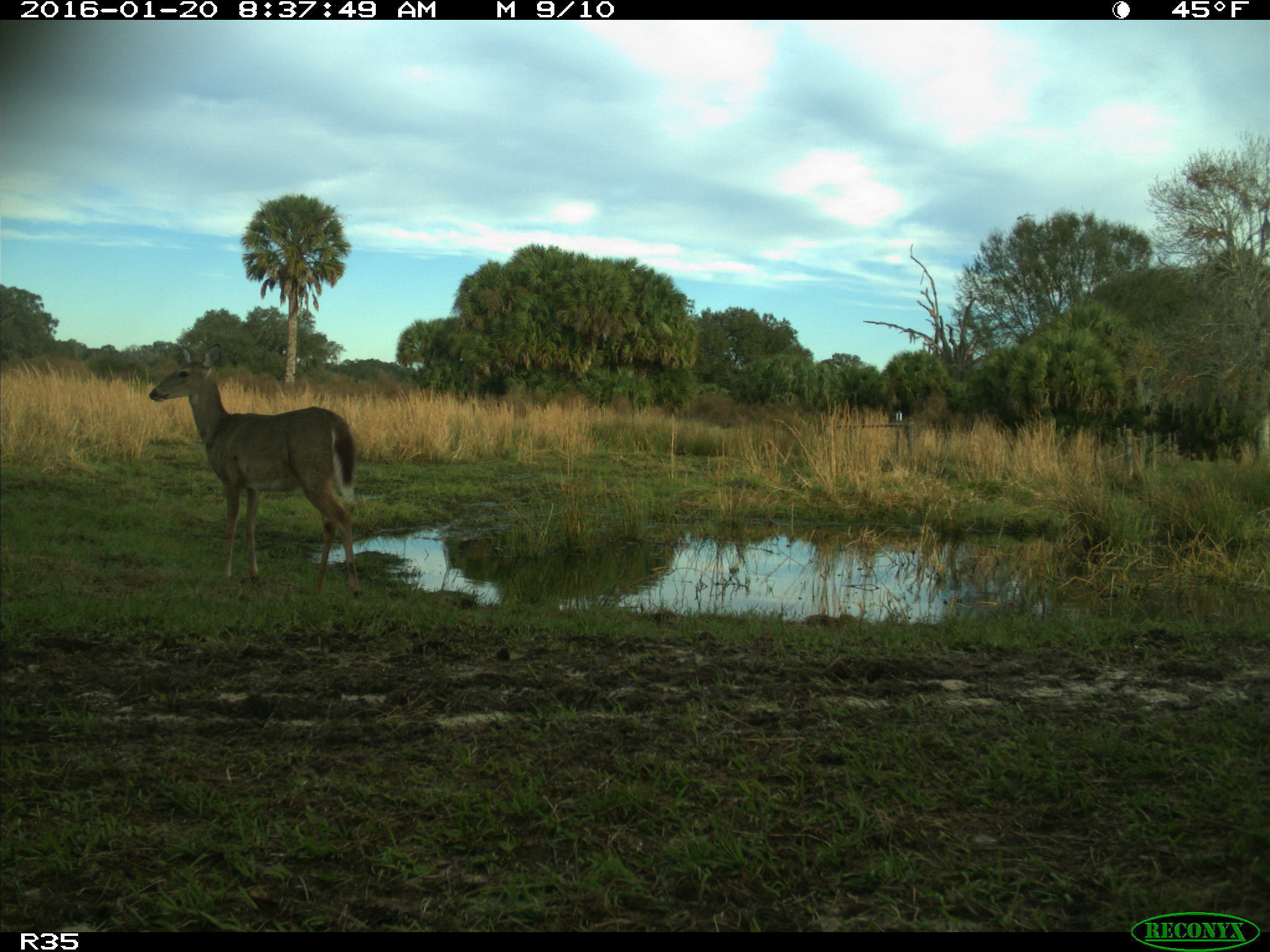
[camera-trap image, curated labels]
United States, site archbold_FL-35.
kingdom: Animalia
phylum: Chordata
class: Mammalia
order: Artiodactyla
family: Cervidae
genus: Odocoileus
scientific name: Odocoileus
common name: deer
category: unidentified deer